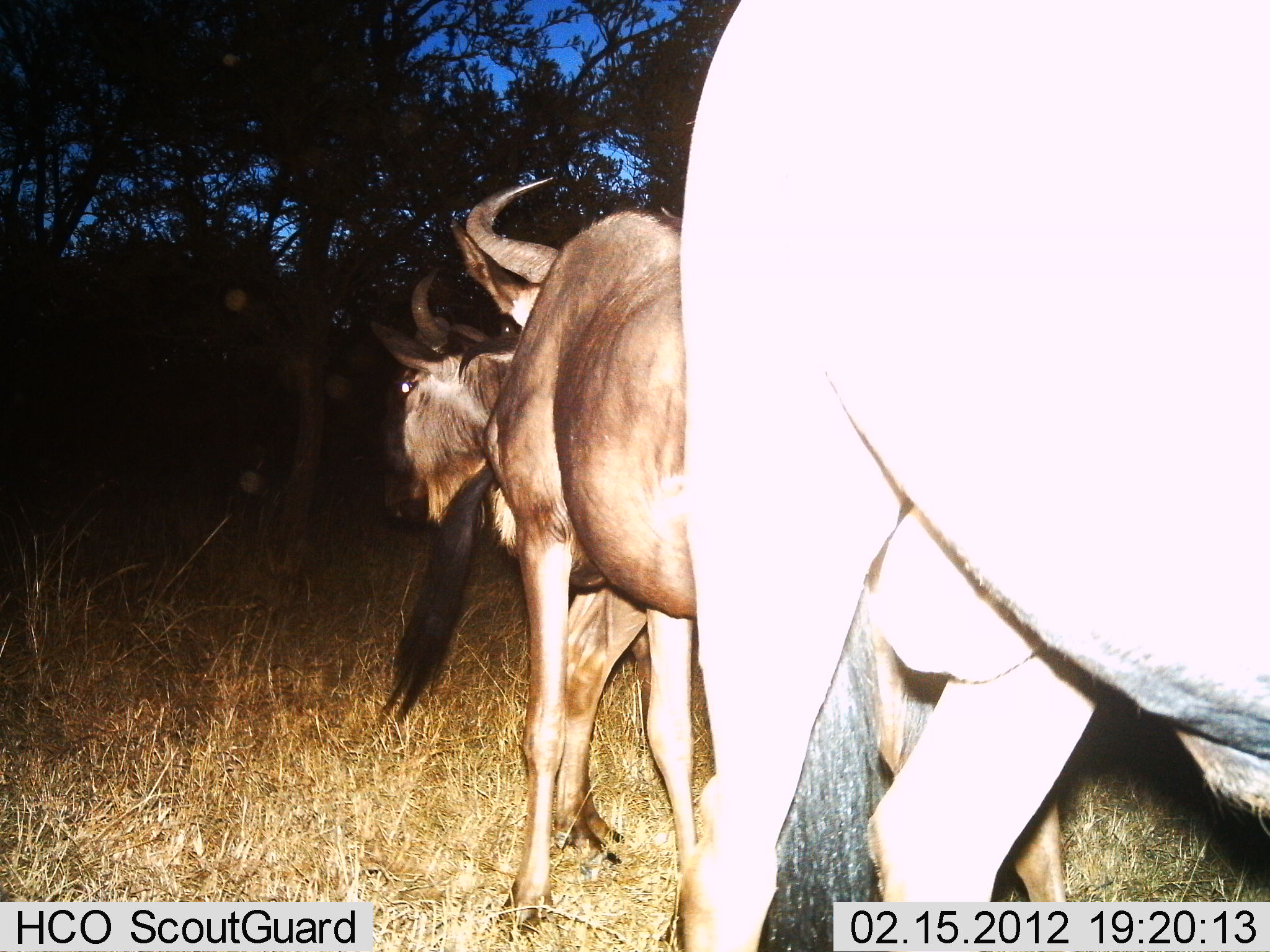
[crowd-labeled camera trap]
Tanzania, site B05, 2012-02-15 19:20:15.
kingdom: Animalia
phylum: Chordata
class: Mammalia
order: Artiodactyla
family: Bovidae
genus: Connochaetes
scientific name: Connochaetes taurinus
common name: blue wildebeest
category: wildebeest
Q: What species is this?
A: Wildebeest (blue wildebeest) (Connochaetes taurinus).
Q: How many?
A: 3.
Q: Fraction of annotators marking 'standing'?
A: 70%.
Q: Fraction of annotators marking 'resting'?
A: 0%.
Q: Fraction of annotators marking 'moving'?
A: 30%.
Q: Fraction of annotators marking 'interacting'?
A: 0%.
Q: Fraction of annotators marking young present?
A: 0%.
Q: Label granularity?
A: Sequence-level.